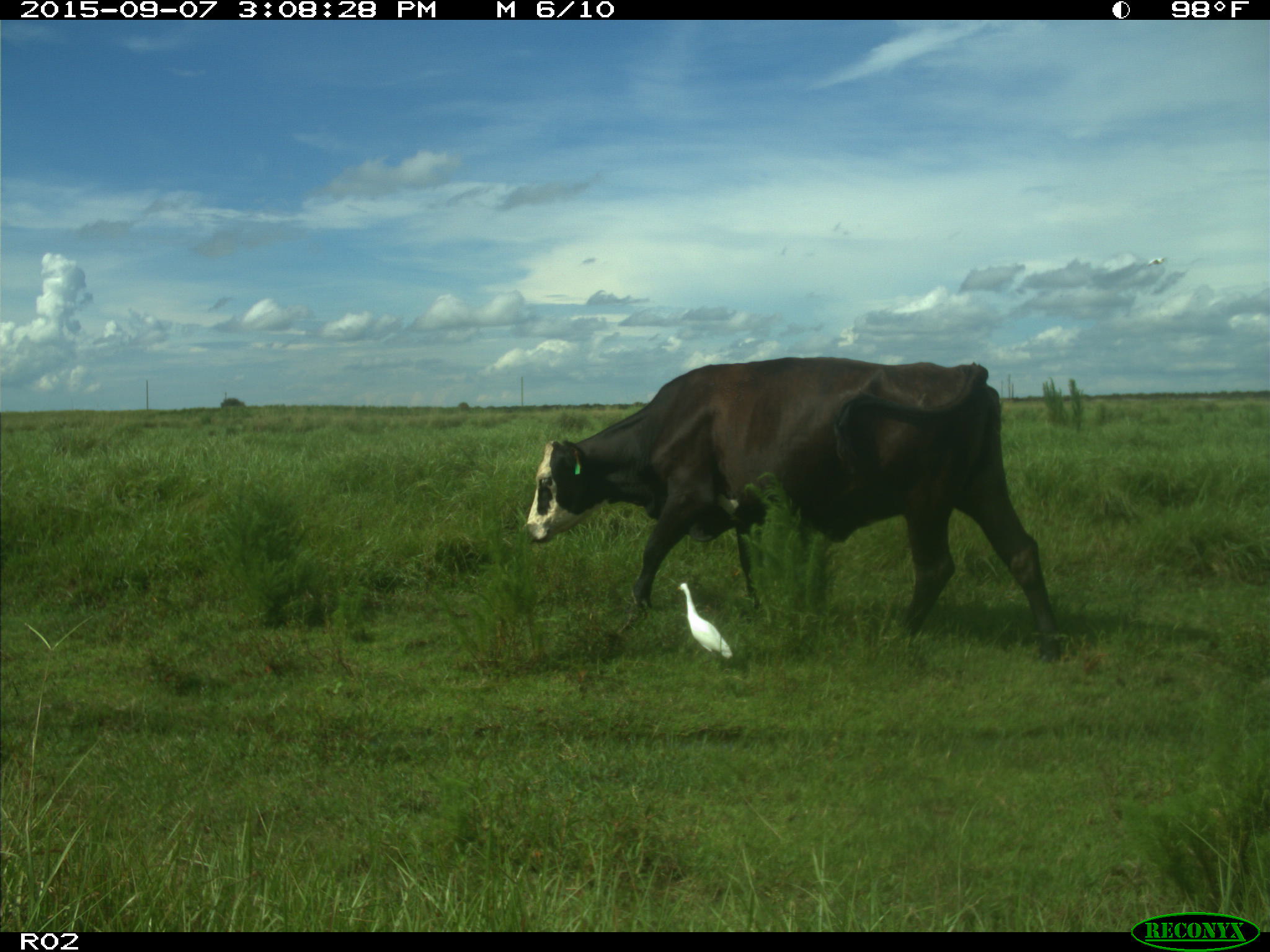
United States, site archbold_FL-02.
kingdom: Animalia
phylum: Chordata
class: Mammalia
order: Artiodactyla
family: Bovidae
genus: Bos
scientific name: Bos taurus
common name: domestic cow